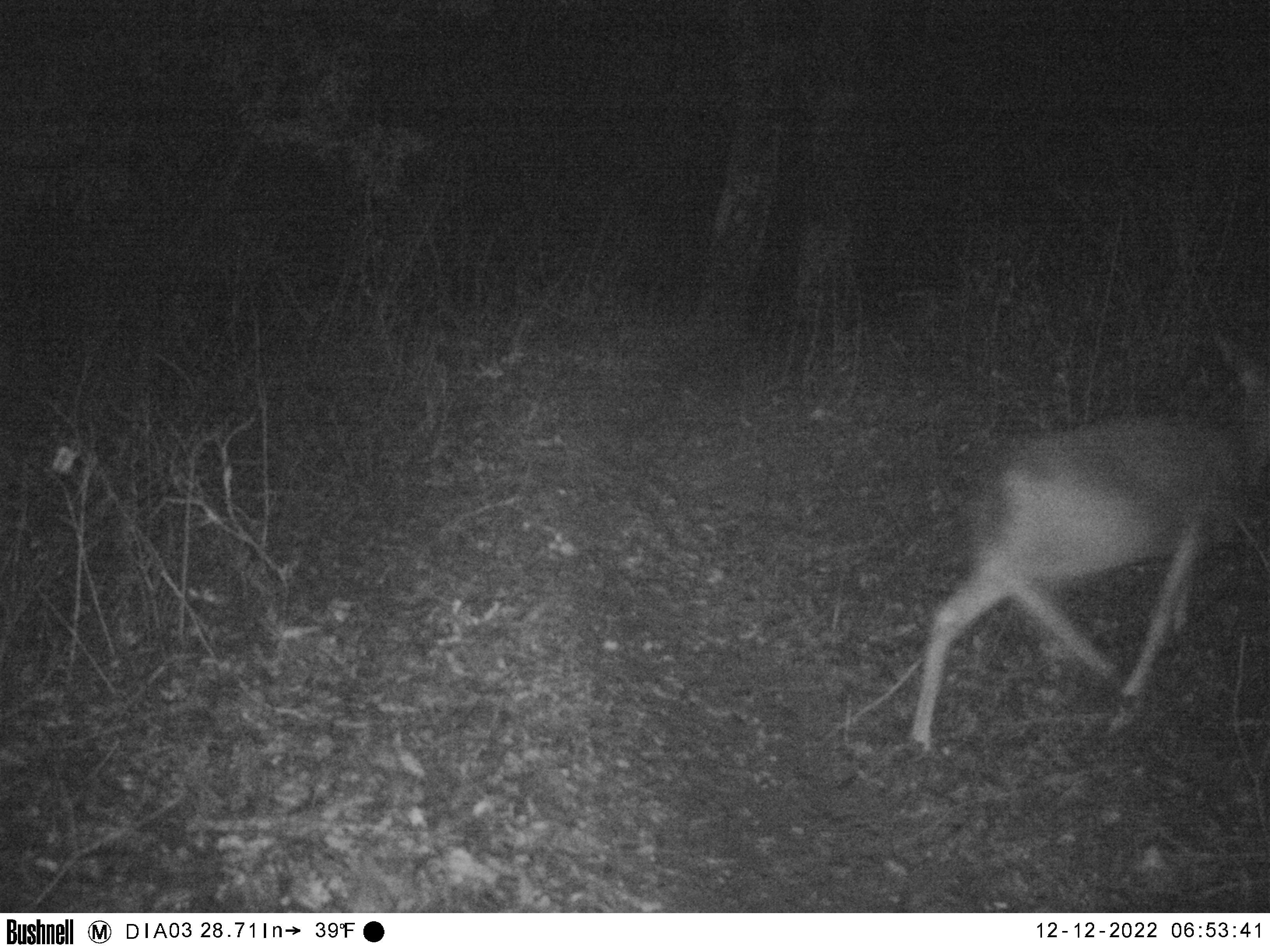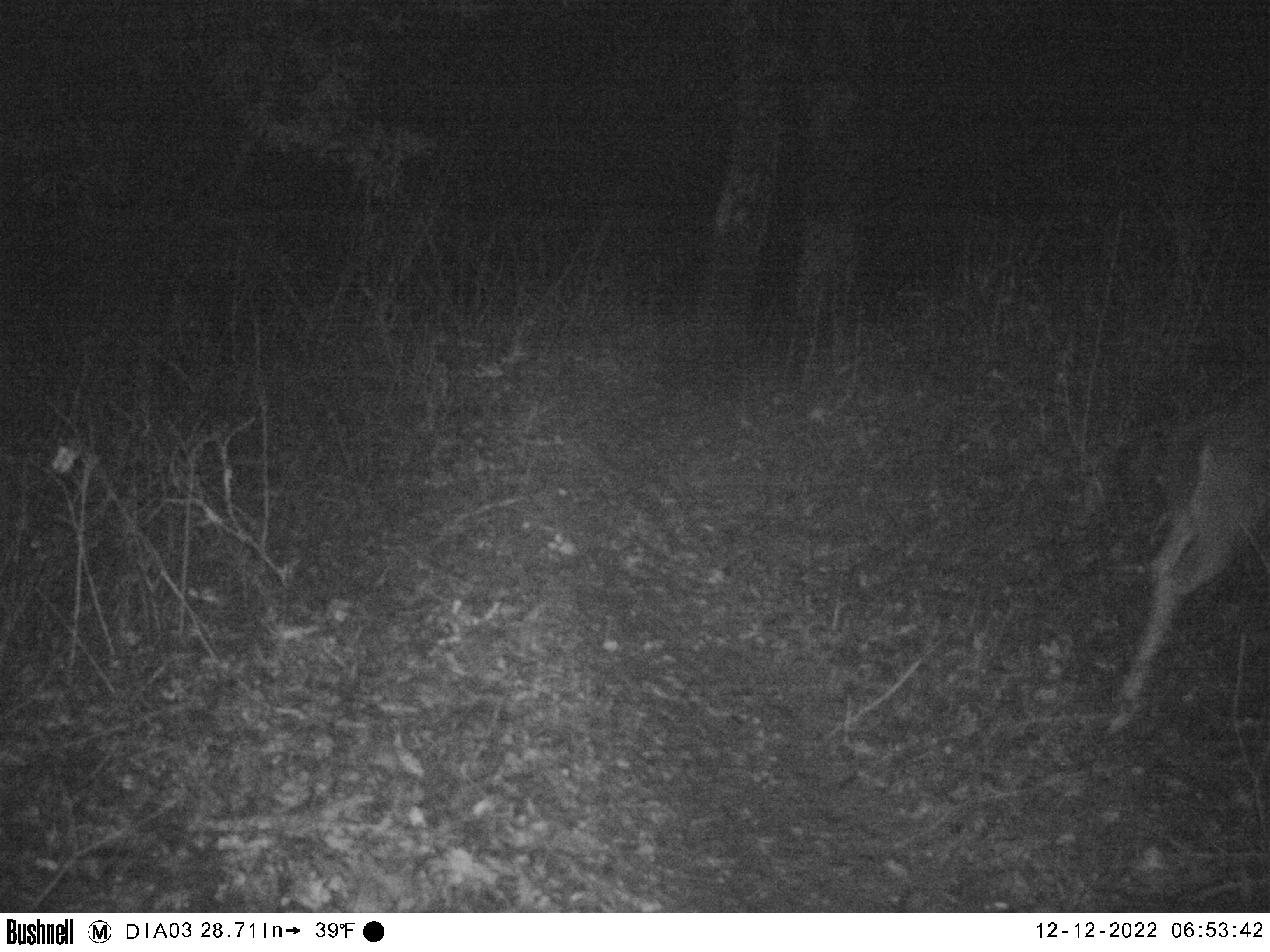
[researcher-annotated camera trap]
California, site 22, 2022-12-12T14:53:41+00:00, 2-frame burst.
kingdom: Animalia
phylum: Chordata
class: Mammalia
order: Artiodactyla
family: Cervidae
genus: Odocoileus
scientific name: Odocoileus hemionus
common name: mule deer